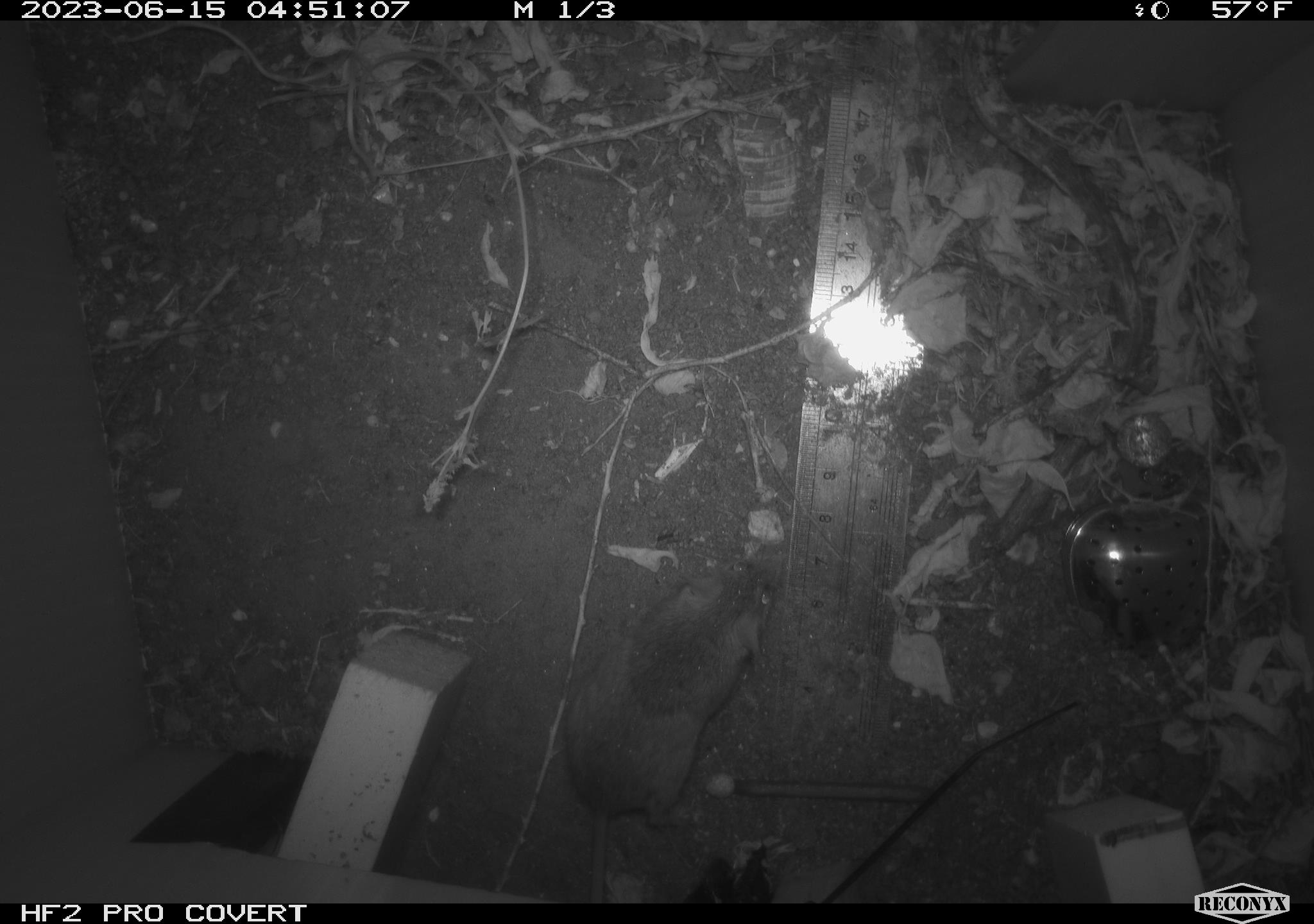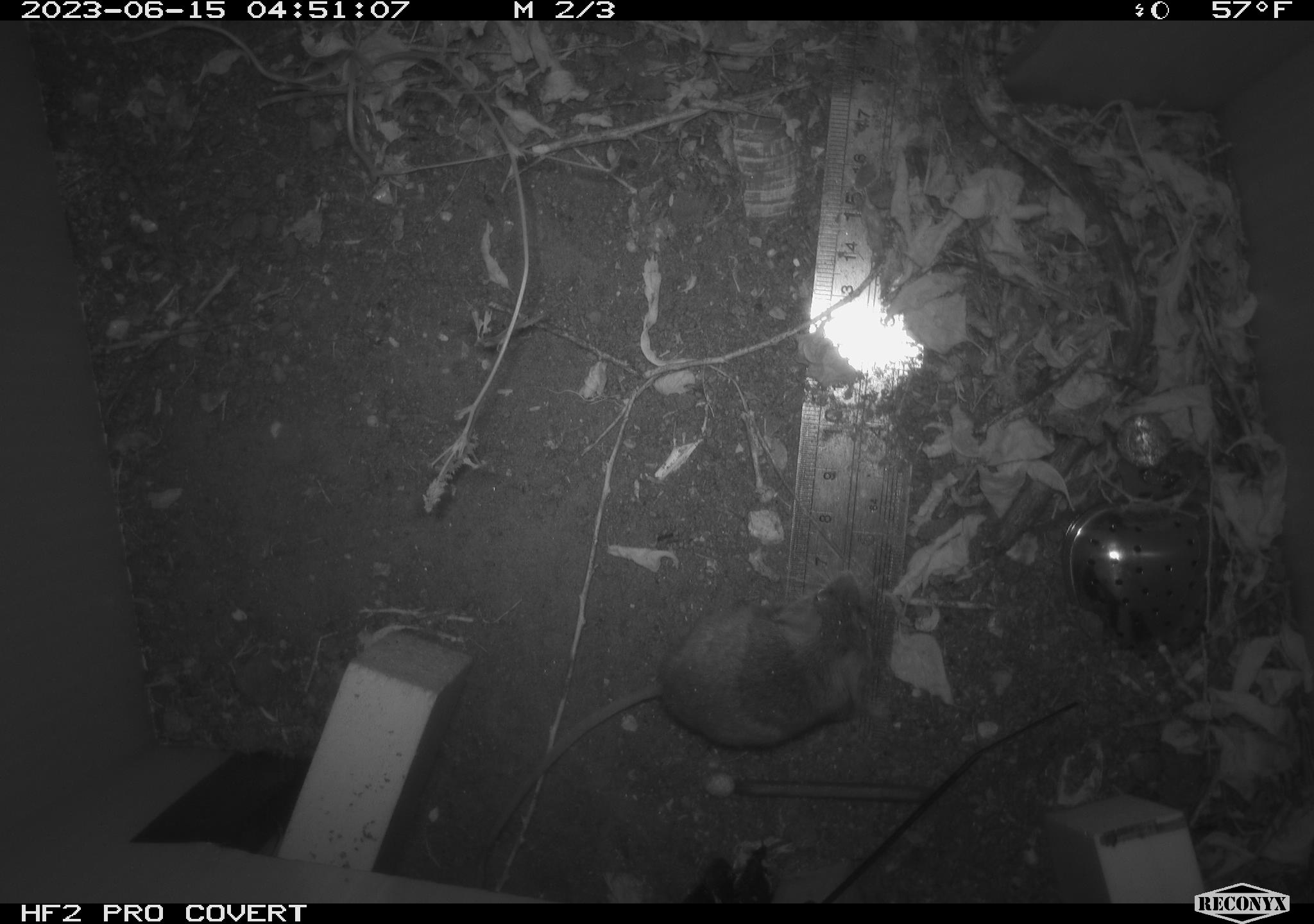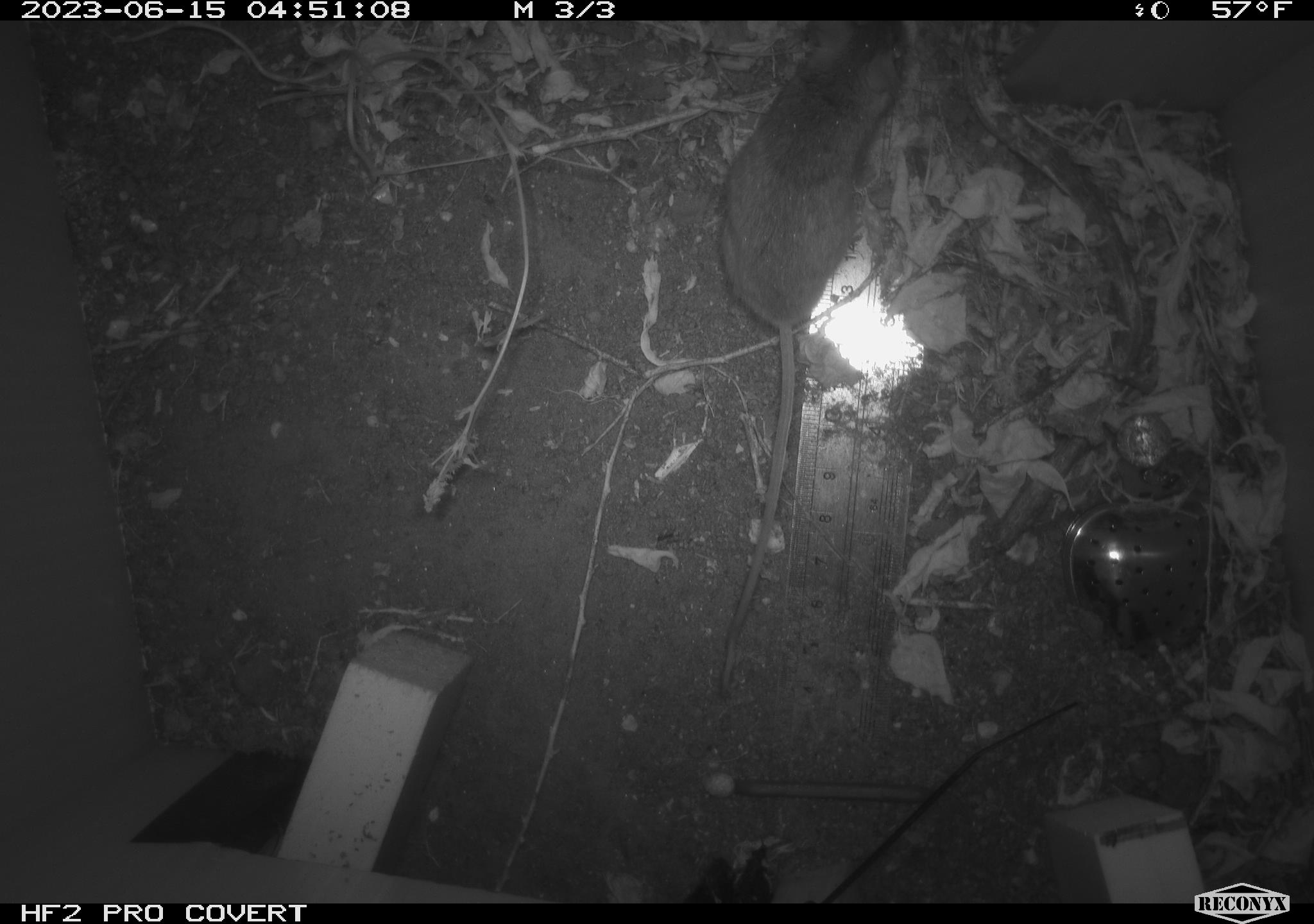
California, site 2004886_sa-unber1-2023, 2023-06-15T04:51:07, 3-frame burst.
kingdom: Animalia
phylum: Chordata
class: Mammalia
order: Rodentia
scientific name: Rodentia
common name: mouse species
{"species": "mouse species (Rodentia)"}